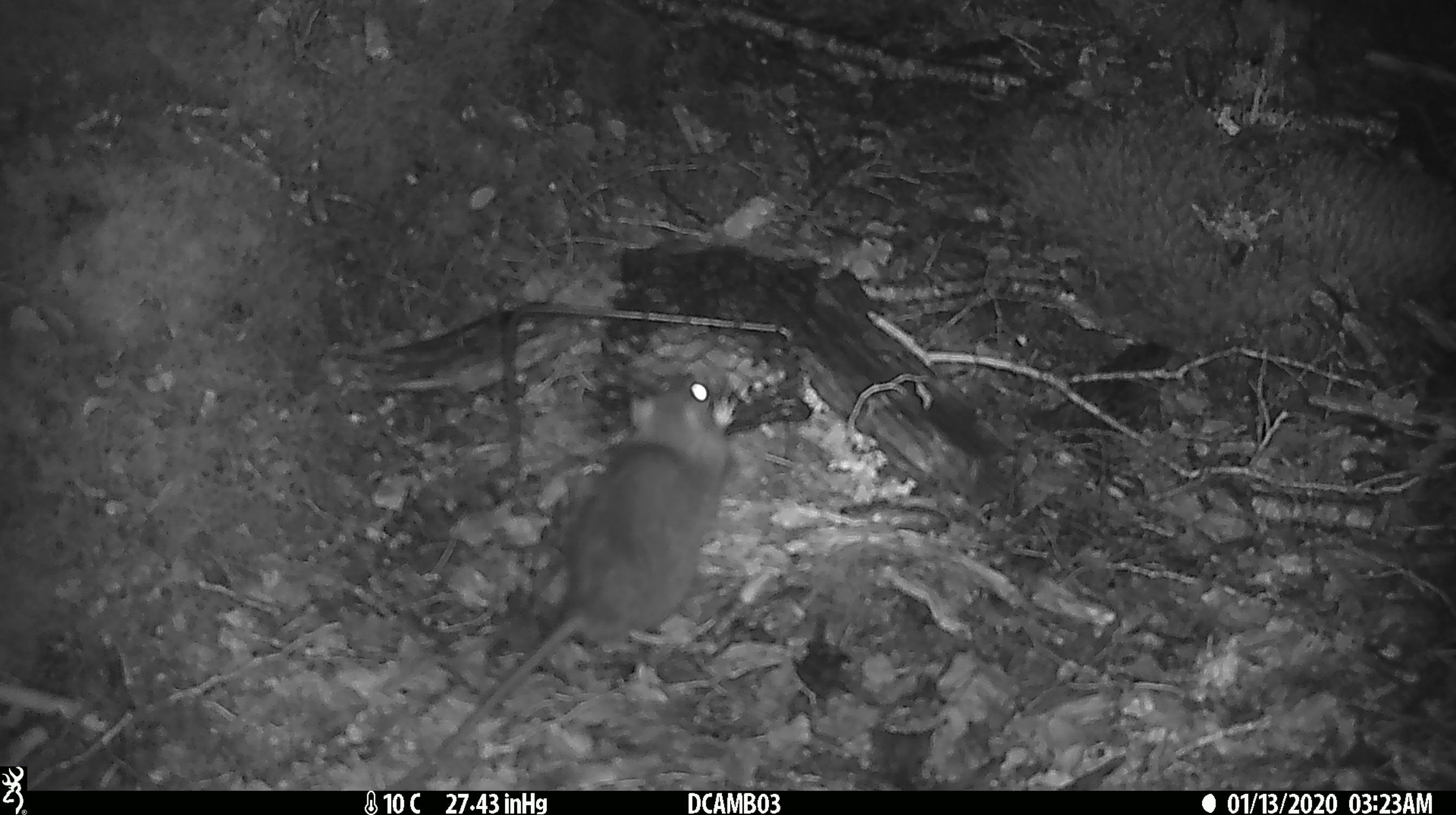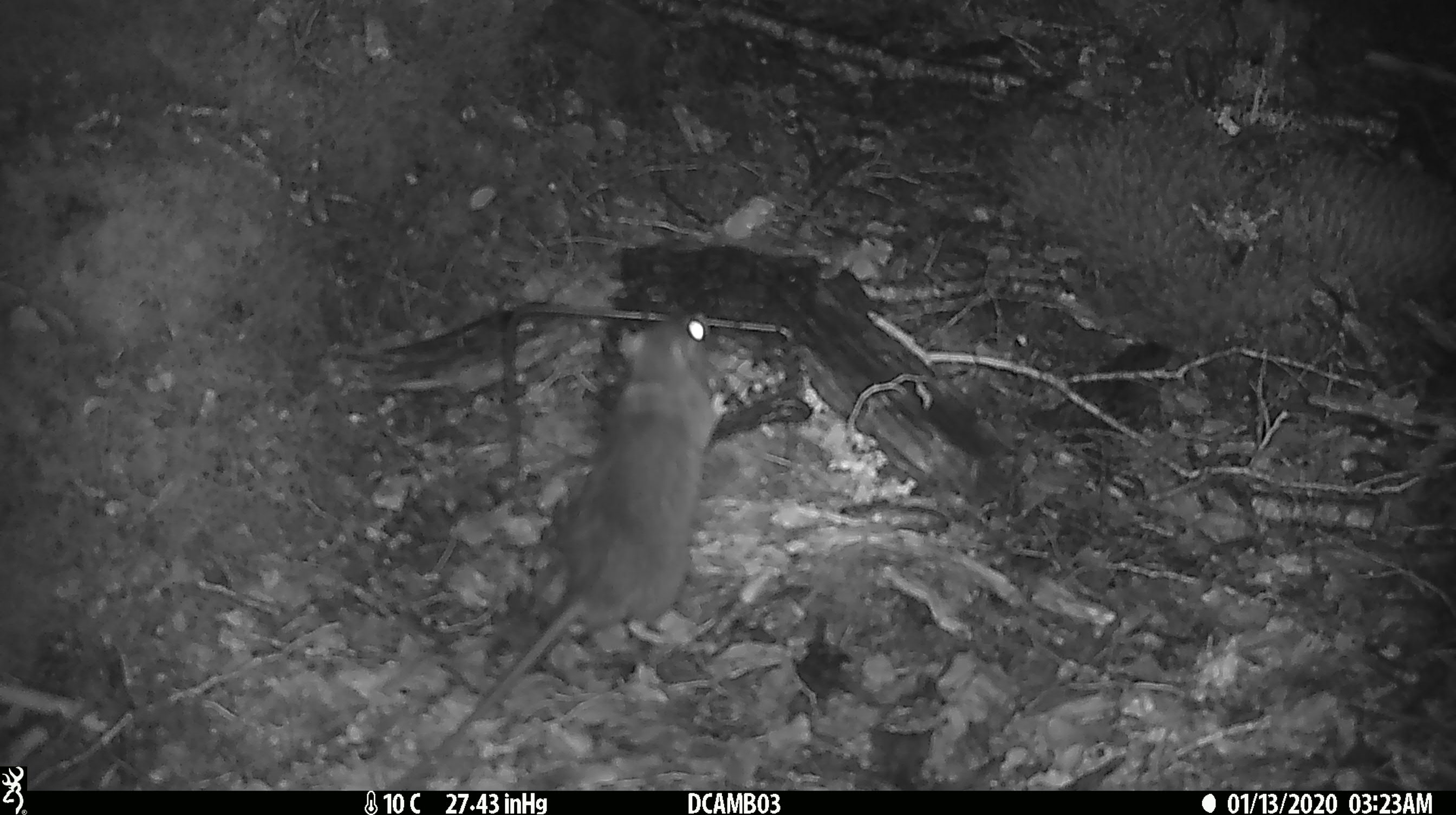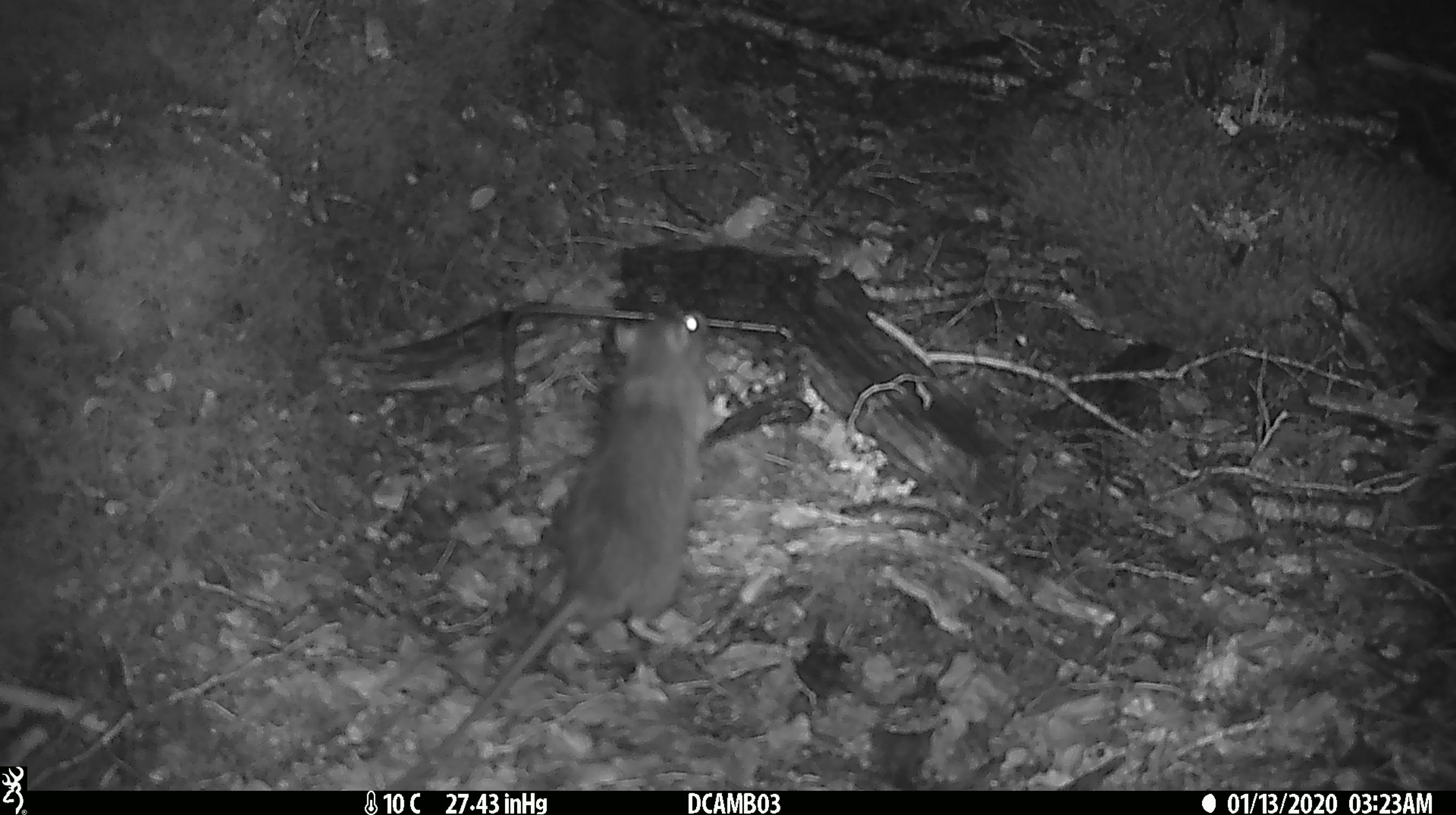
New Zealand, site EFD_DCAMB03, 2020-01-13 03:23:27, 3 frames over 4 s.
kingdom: Animalia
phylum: Chordata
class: Mammalia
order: Rodentia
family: Muridae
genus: Rattus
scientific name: Rattus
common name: rat